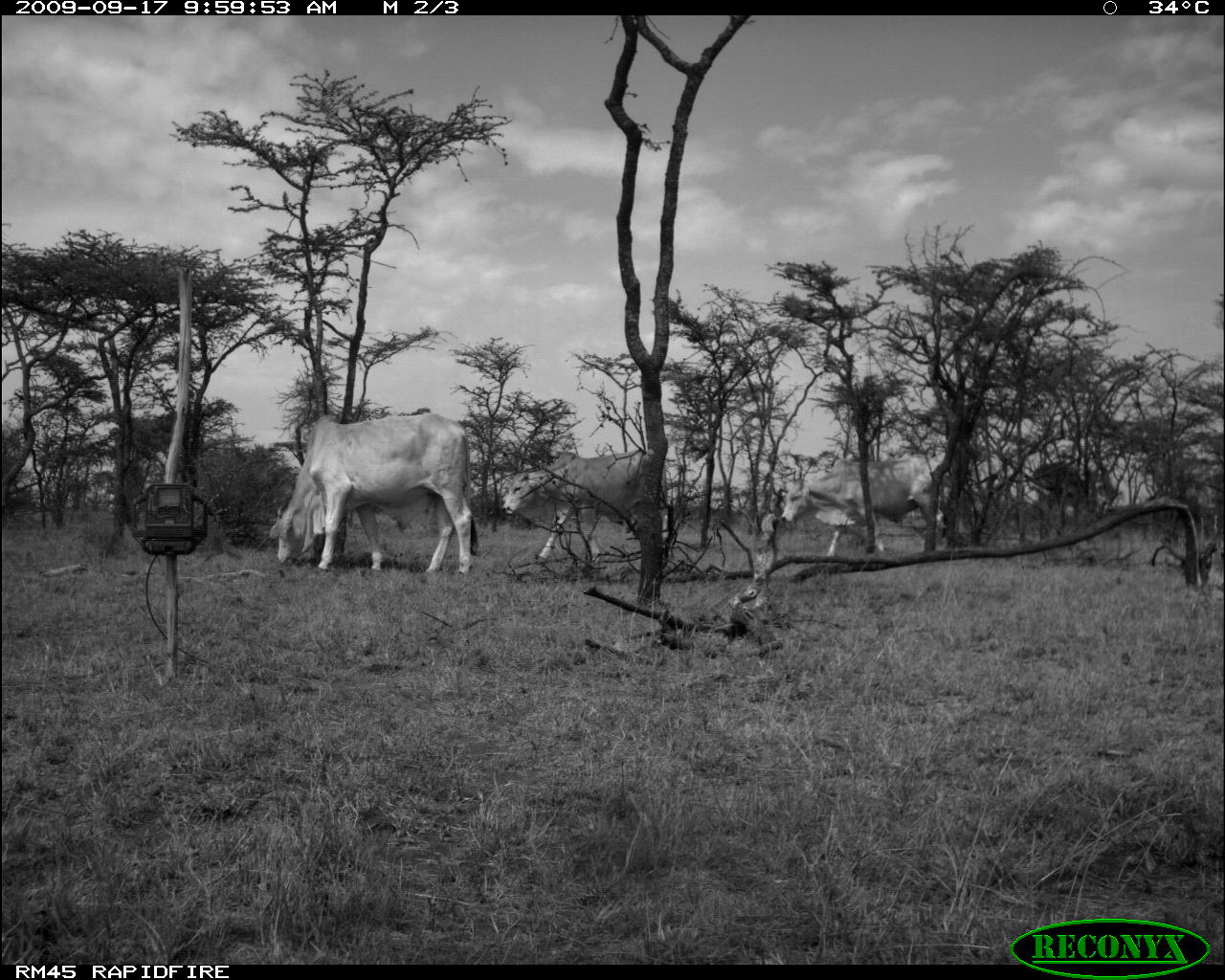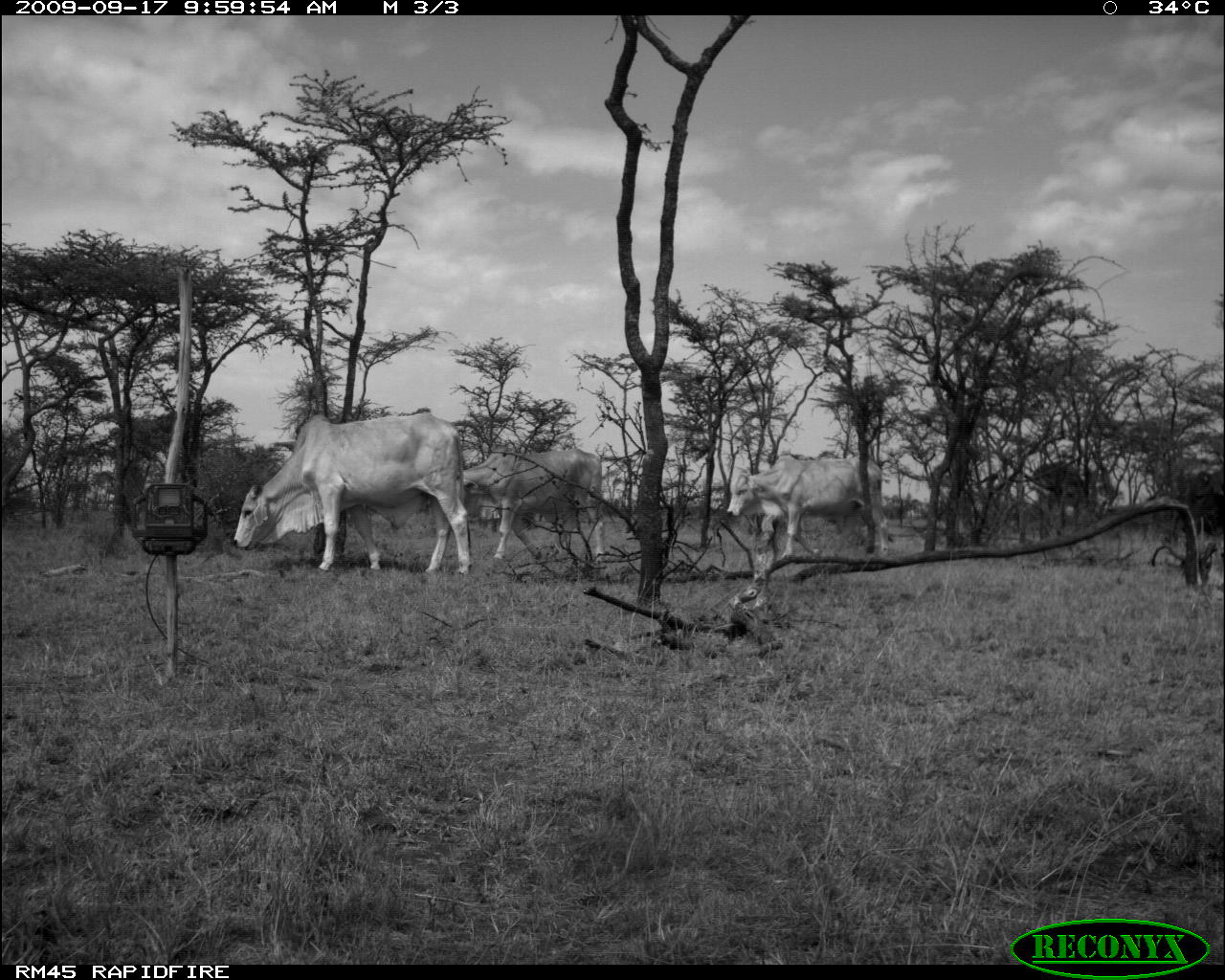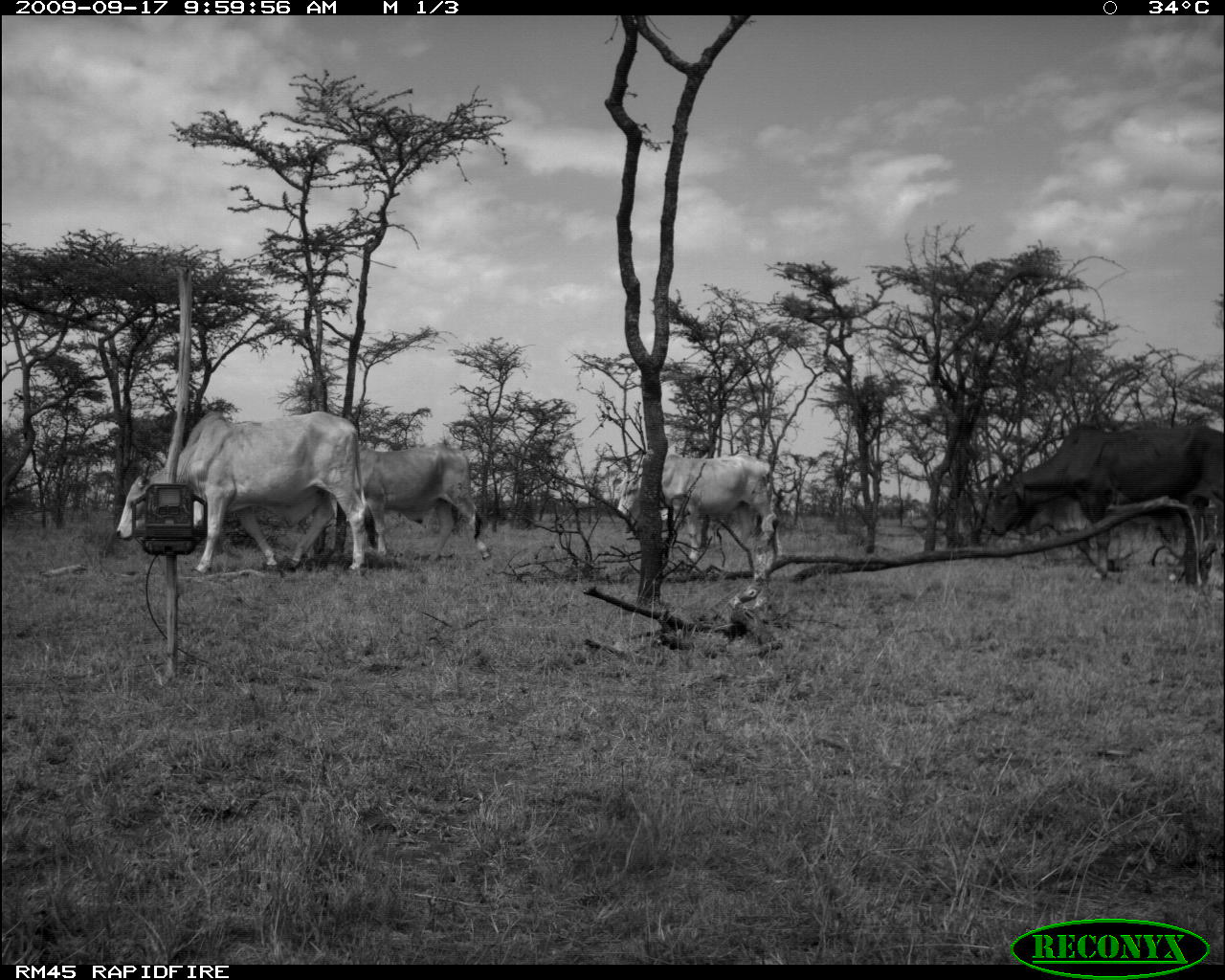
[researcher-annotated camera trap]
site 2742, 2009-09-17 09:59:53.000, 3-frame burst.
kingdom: Animalia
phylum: Chordata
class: Mammalia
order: Artiodactyla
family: Bovidae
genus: Bos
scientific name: Bos taurus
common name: domestic cattle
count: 3